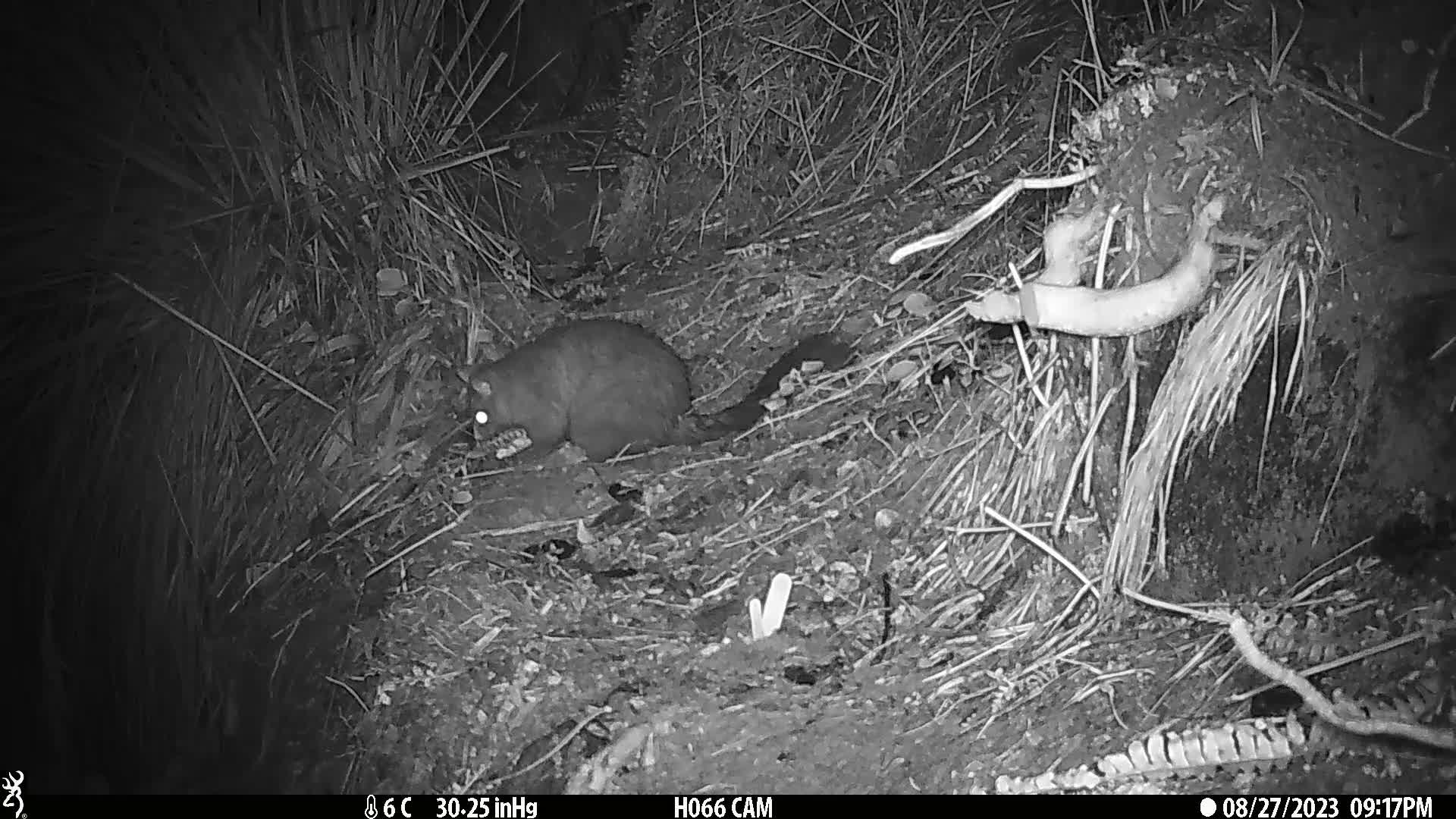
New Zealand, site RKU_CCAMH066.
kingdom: Animalia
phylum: Chordata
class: Mammalia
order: Diprotodontia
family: Phalangeridae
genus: Trichosurus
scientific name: Trichosurus vulpecula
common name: common brushtail possum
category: possum